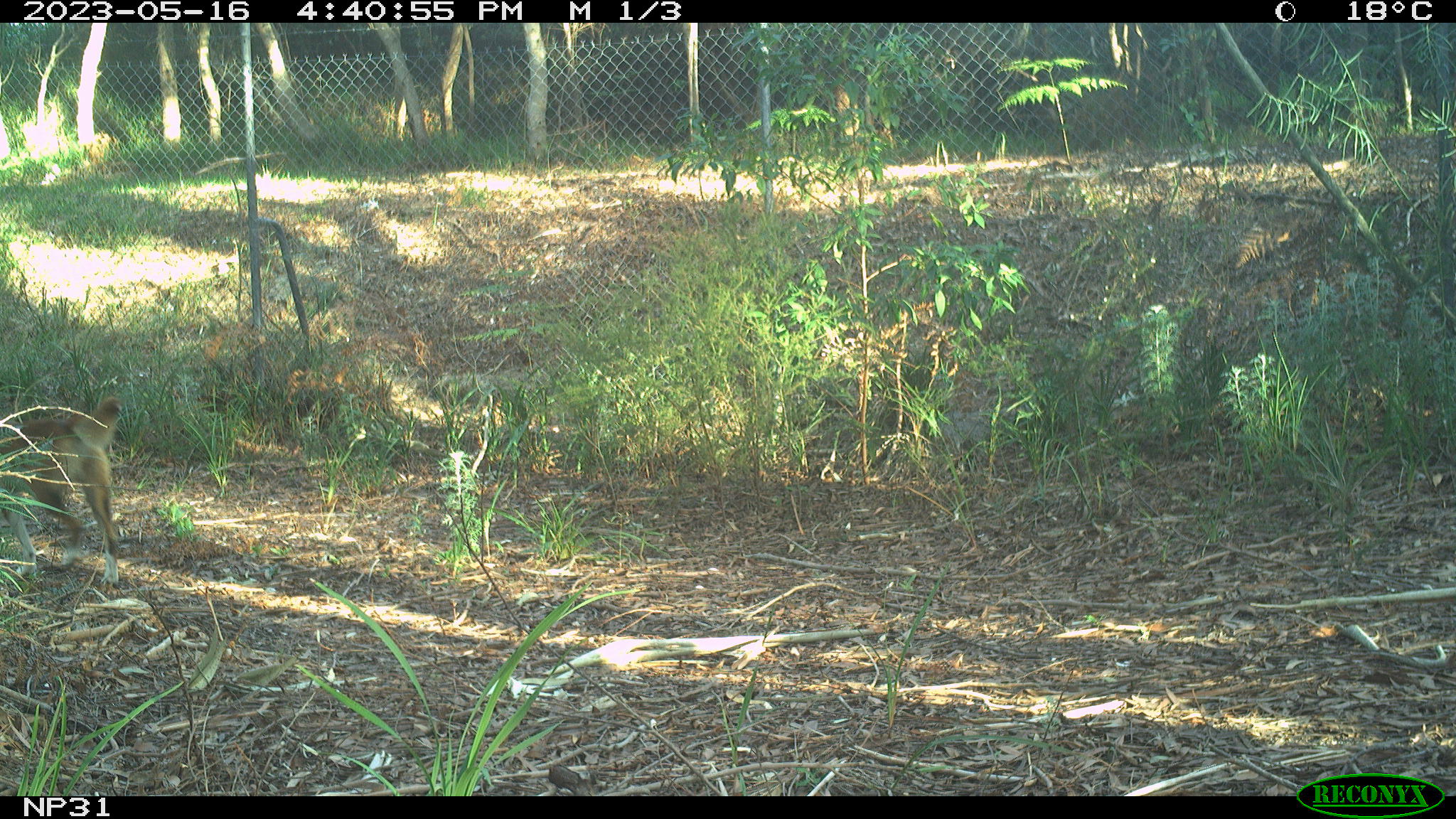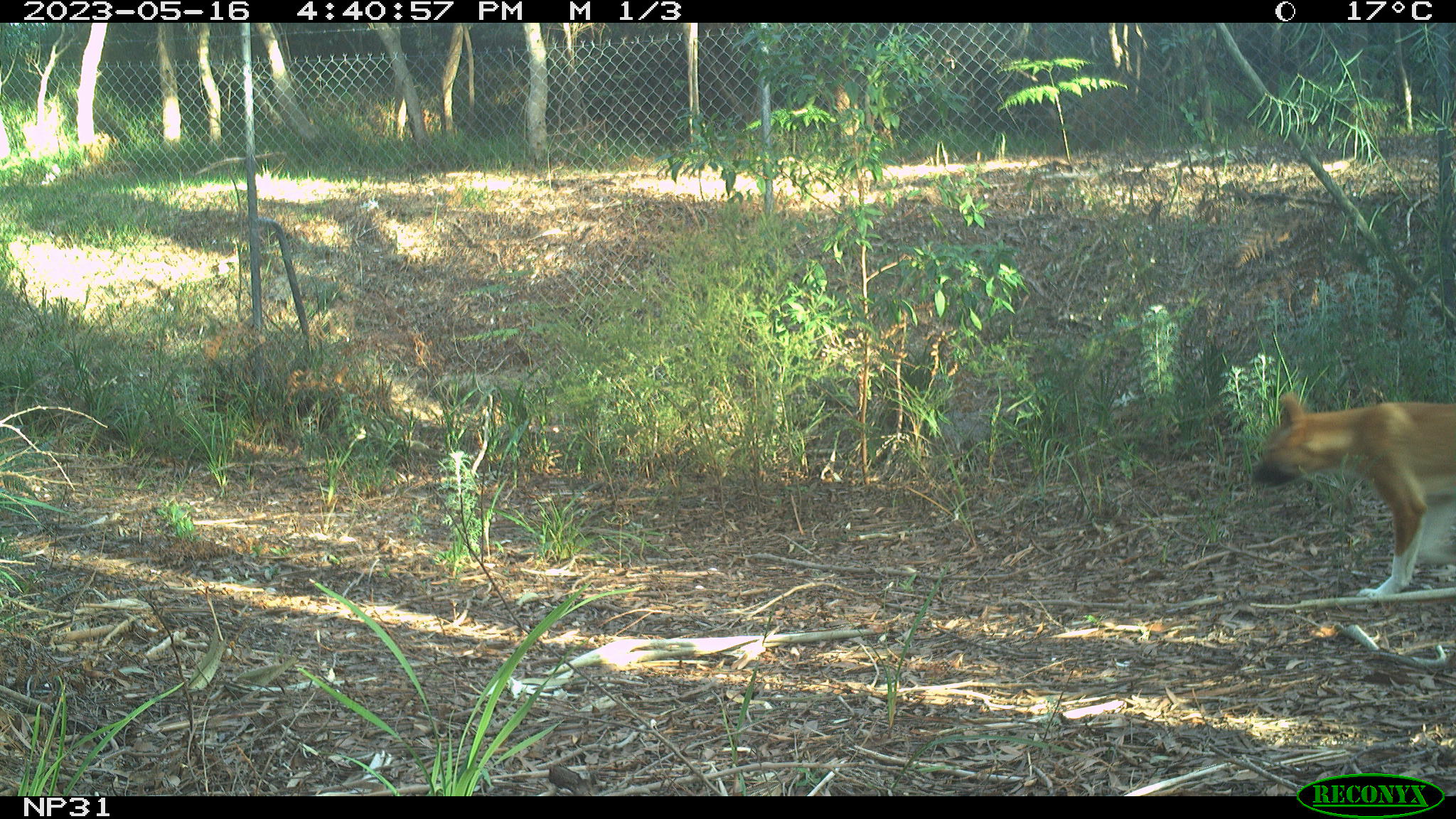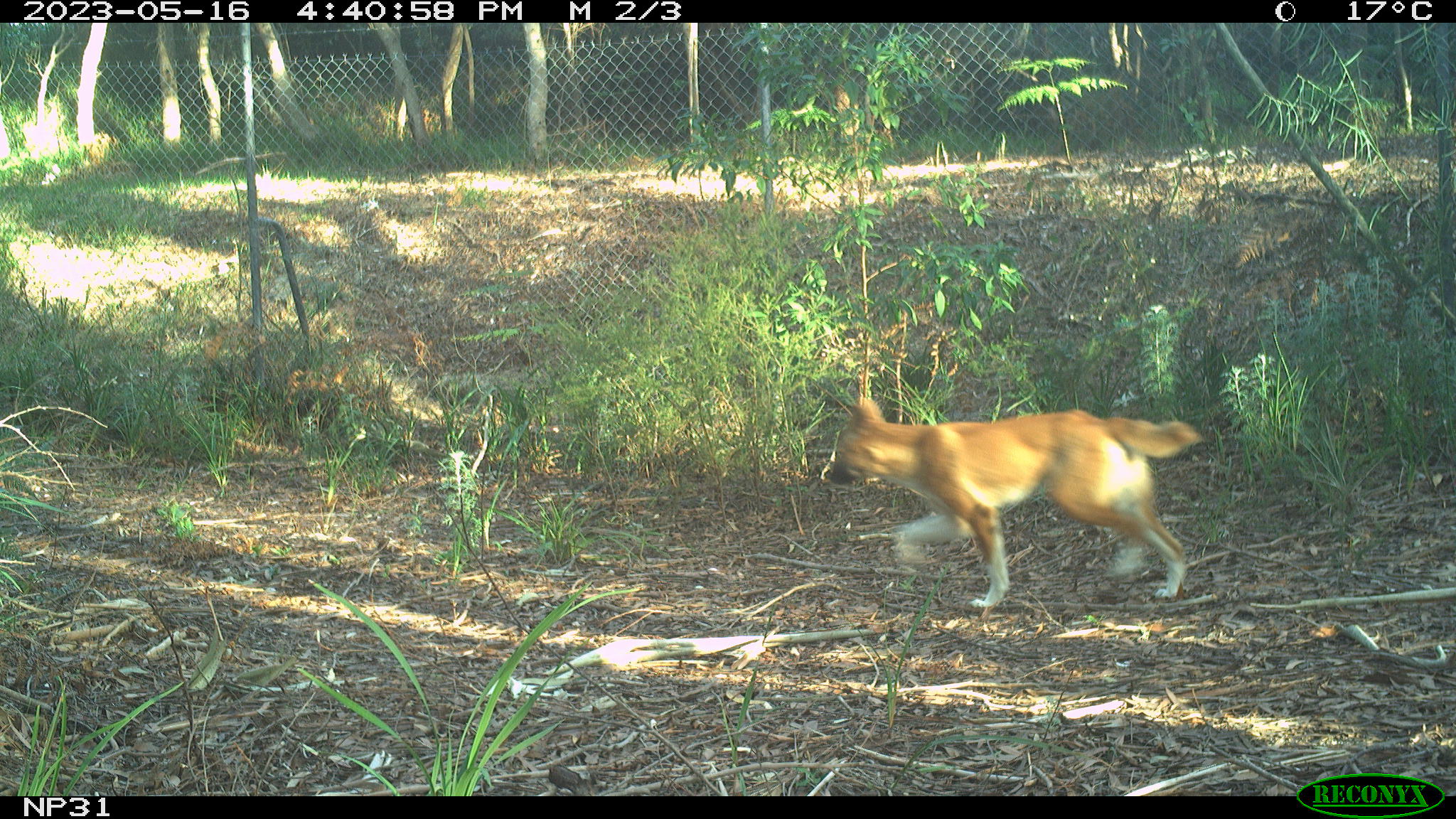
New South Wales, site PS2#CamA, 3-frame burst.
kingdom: Animalia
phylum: Chordata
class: Mammalia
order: Carnivora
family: Canidae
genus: Canis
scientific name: Canis familiaris dingo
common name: dingo